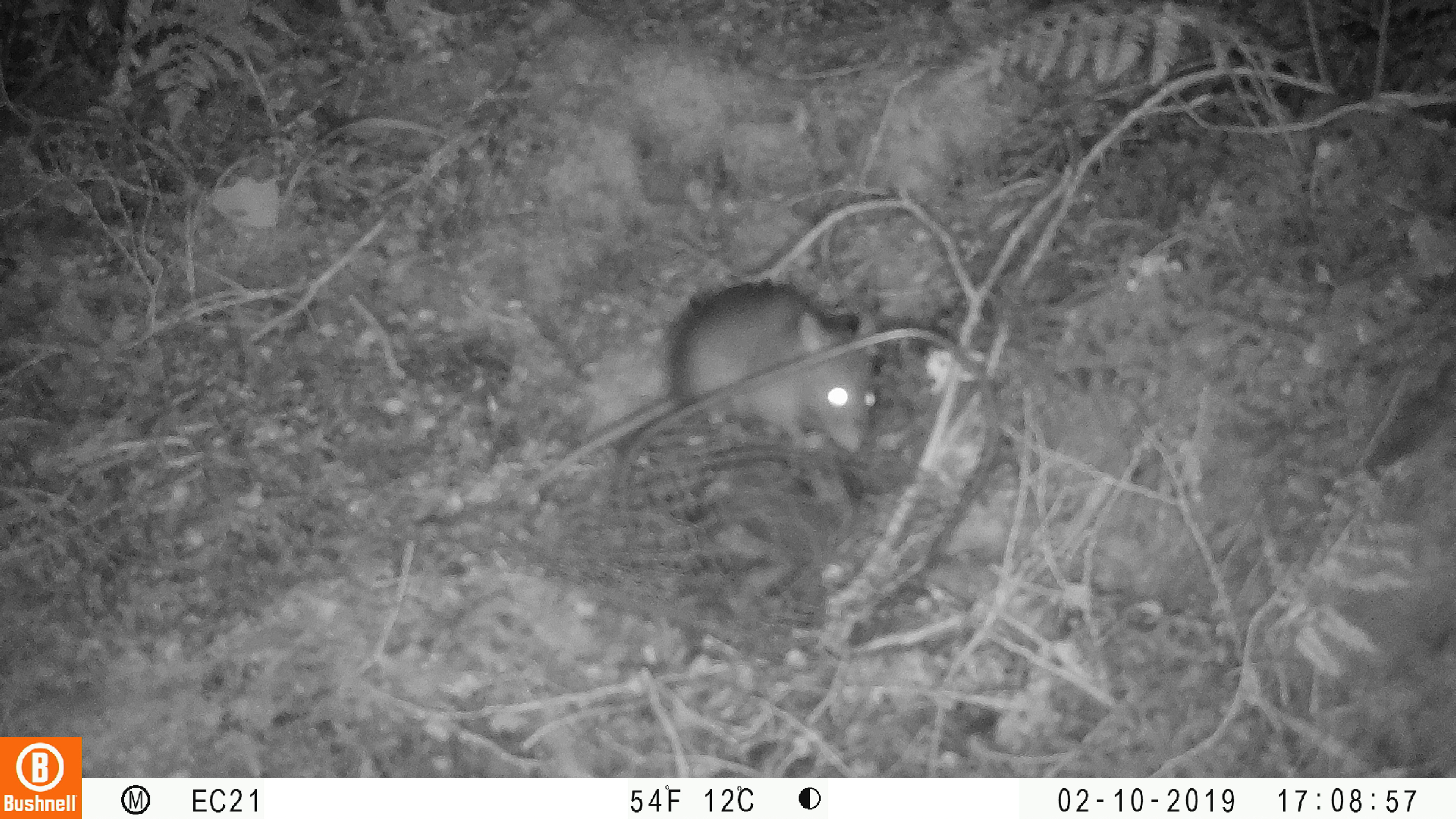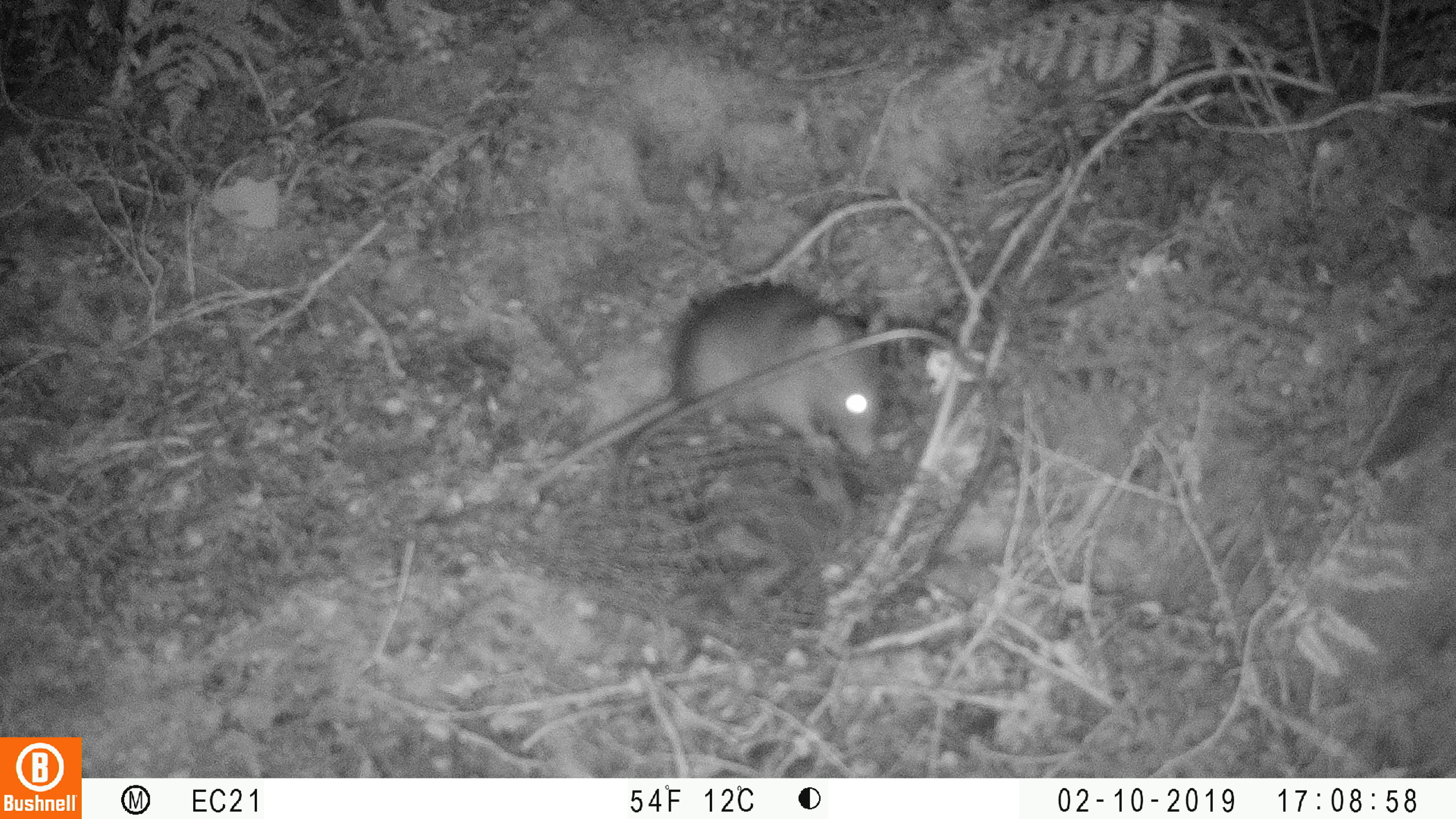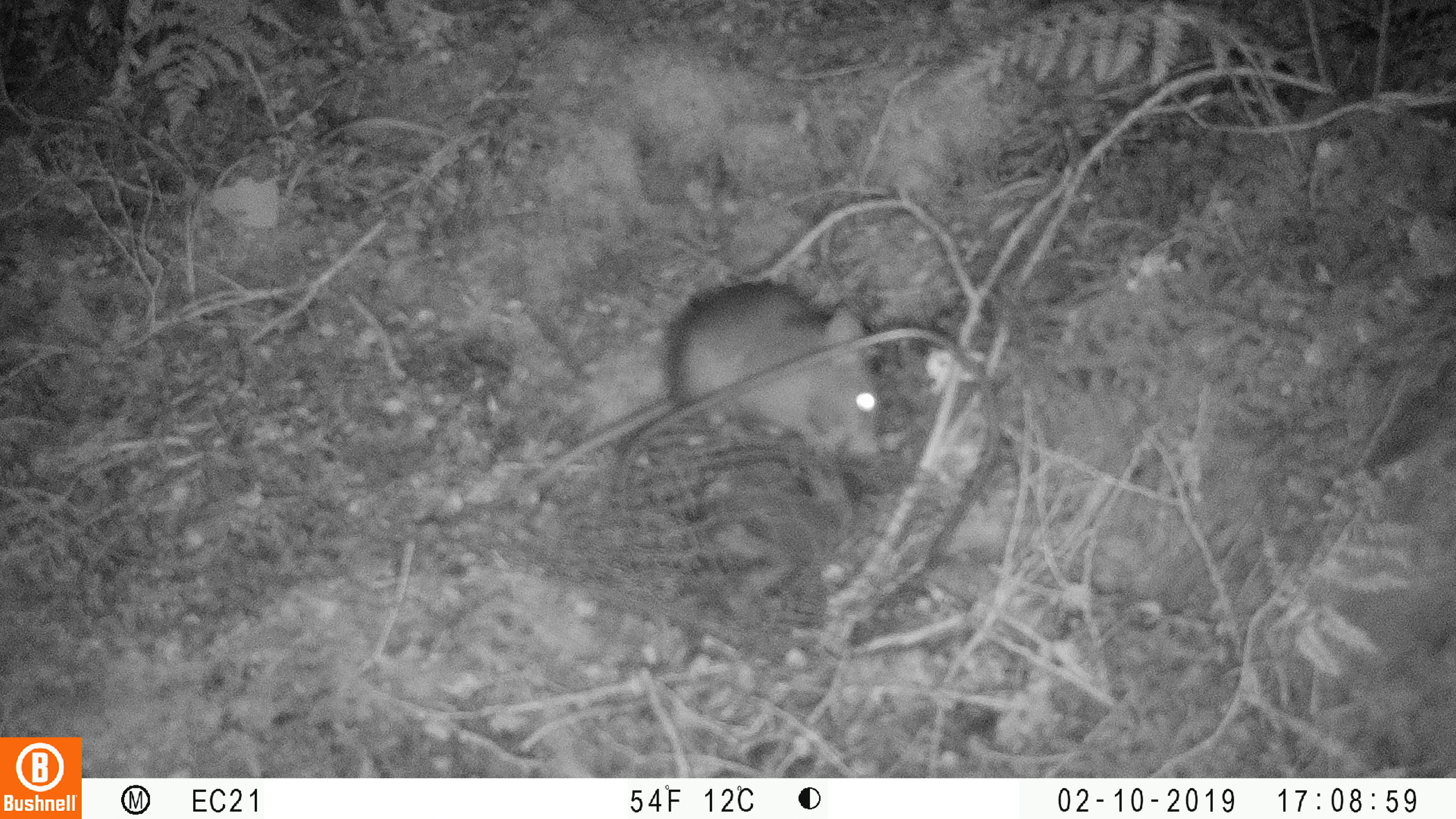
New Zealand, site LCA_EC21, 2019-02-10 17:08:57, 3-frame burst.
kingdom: Animalia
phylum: Chordata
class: Mammalia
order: Rodentia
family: Muridae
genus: Rattus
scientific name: Rattus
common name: rat